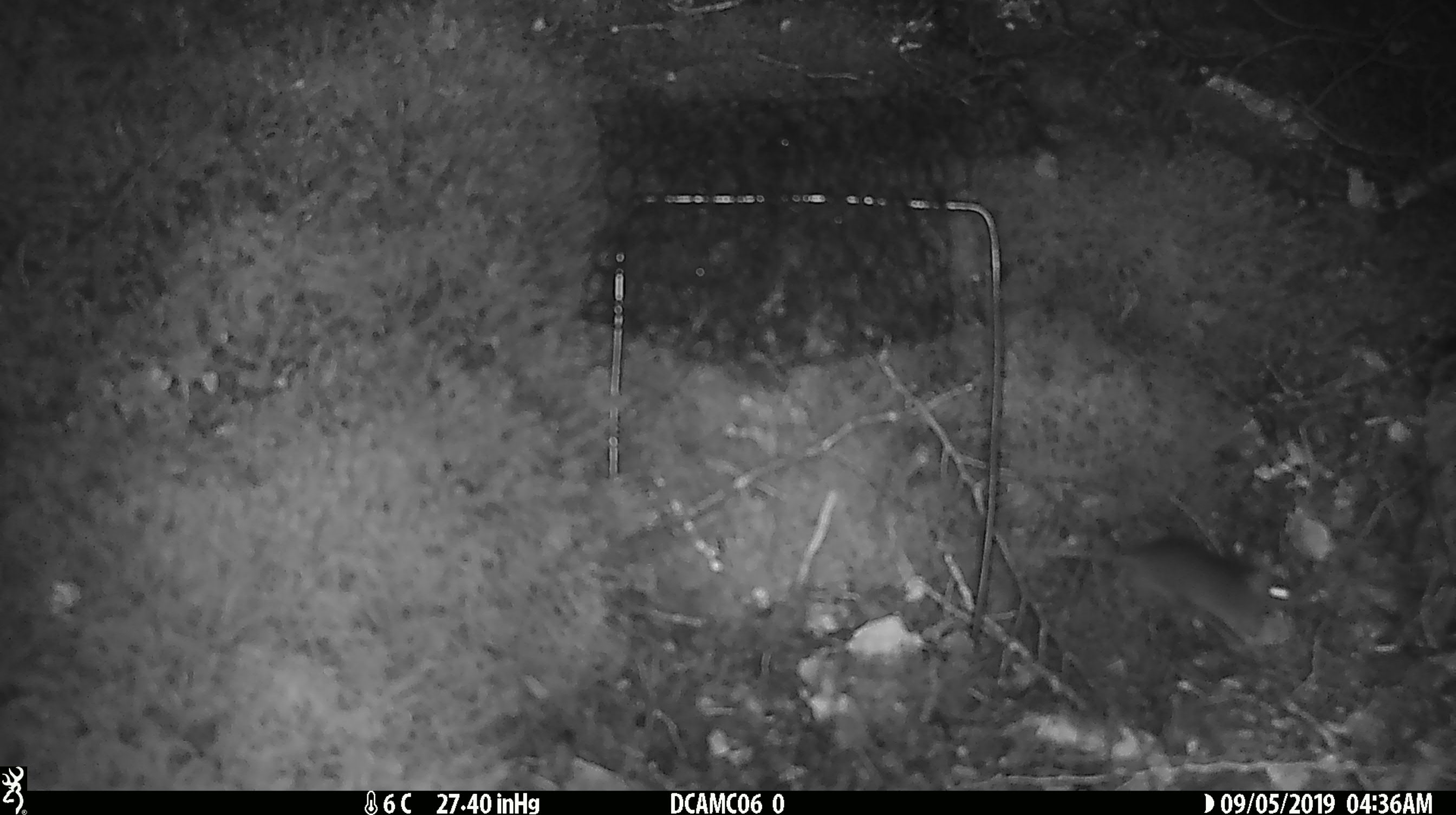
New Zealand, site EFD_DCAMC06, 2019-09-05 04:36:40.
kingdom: Animalia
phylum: Chordata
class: Mammalia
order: Rodentia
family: Muridae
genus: Mus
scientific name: Mus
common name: mouse